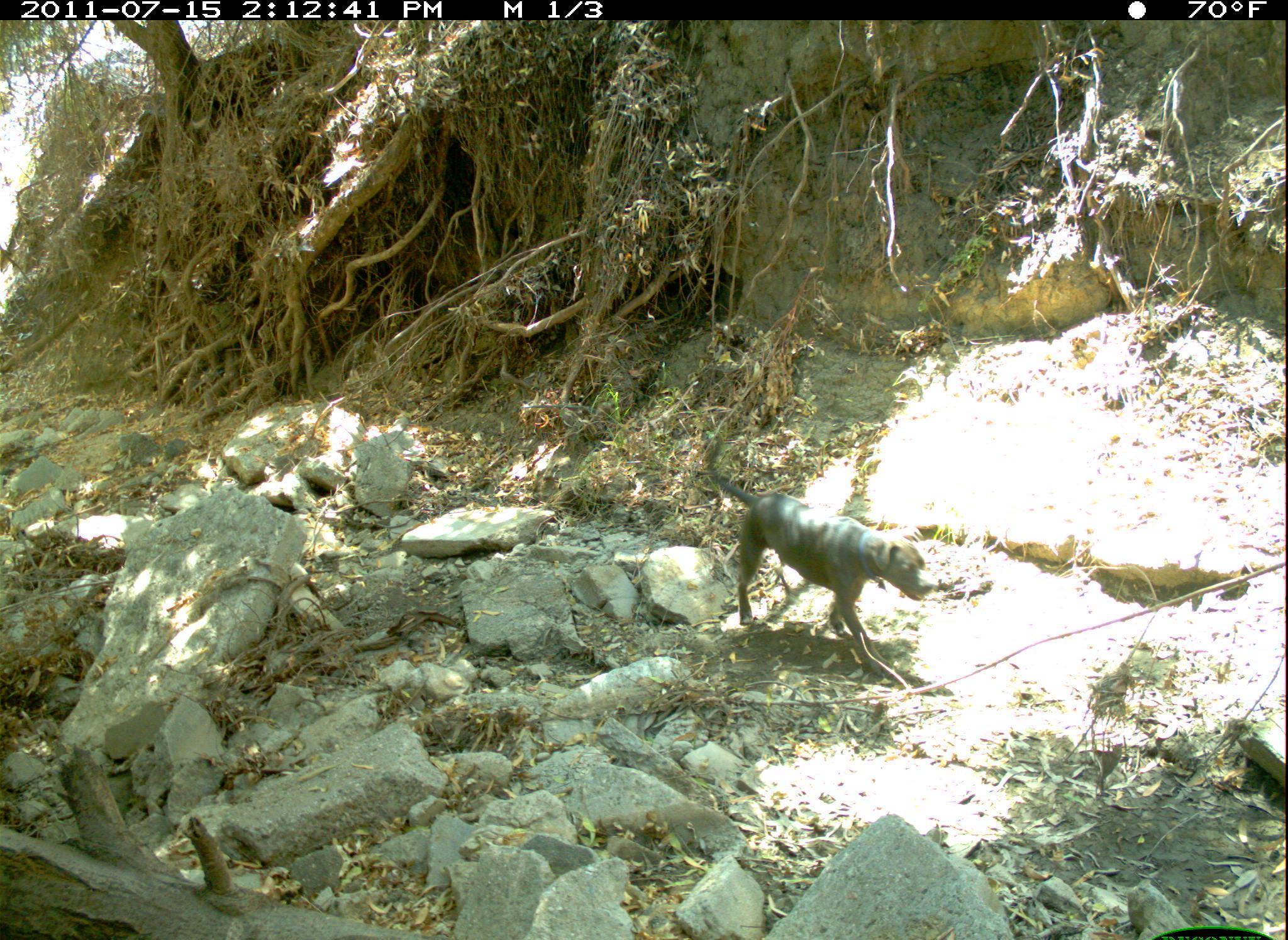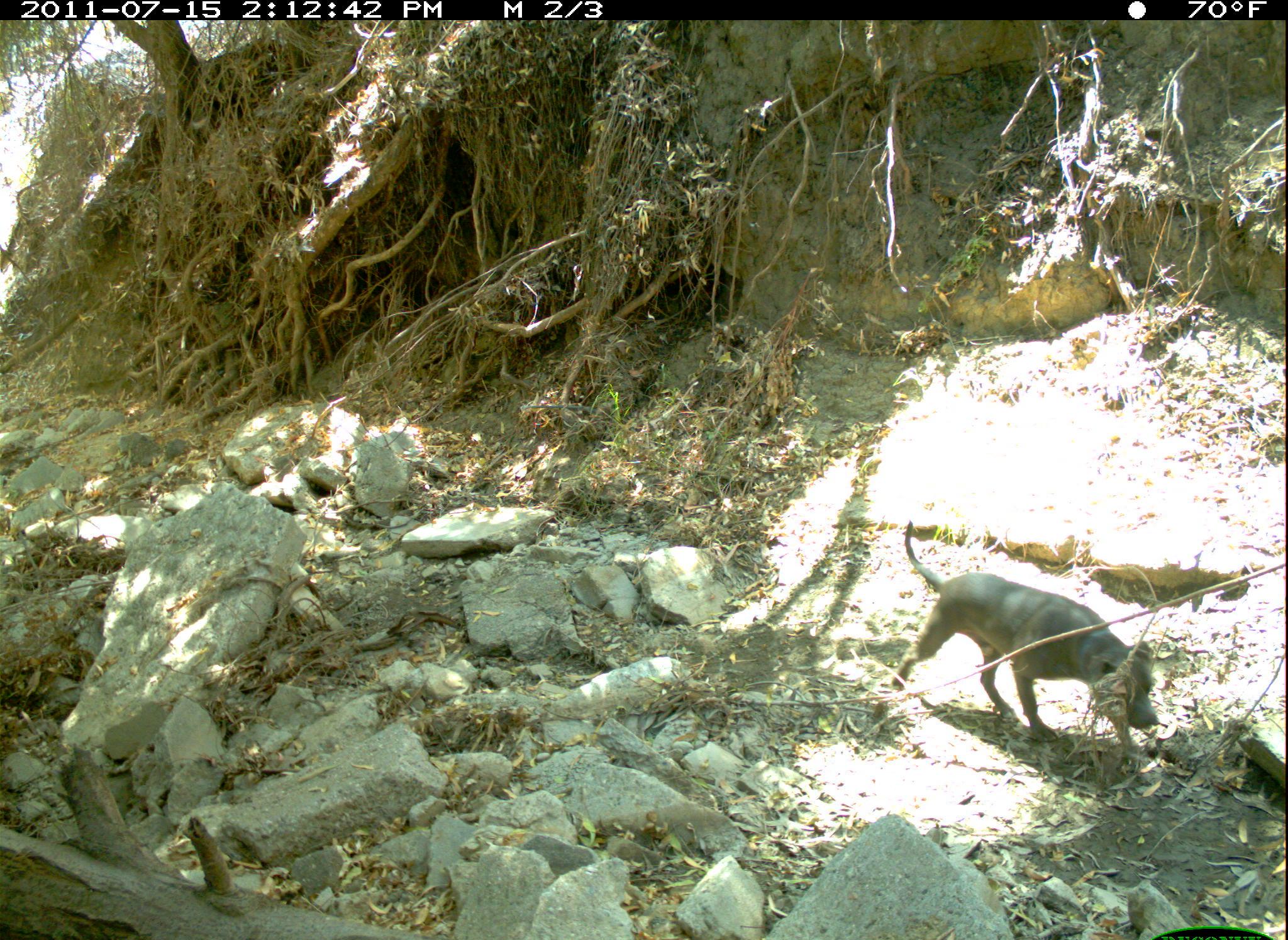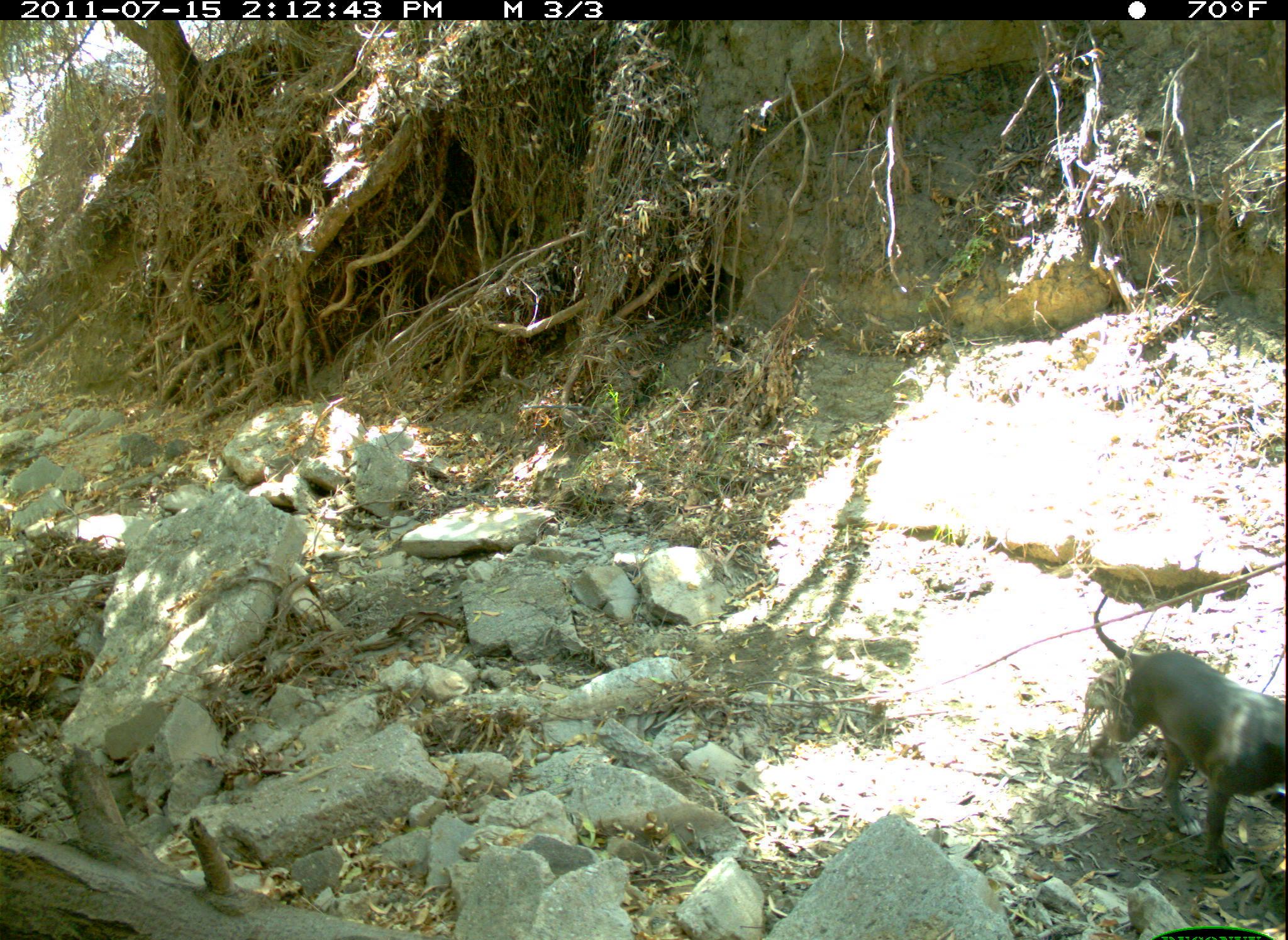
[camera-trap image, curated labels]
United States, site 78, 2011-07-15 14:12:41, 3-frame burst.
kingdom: Animalia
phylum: Chordata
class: Mammalia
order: Carnivora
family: Canidae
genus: Canis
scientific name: Canis familiaris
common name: domestic dog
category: dog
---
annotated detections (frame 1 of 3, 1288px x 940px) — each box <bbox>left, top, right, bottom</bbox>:
dog: <bbox>696, 420, 943, 682</bbox>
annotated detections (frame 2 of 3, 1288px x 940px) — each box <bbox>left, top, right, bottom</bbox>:
dog: <bbox>895, 509, 1159, 776</bbox>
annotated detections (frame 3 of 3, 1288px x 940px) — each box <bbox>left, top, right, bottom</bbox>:
dog: <bbox>1071, 585, 1283, 873</bbox>